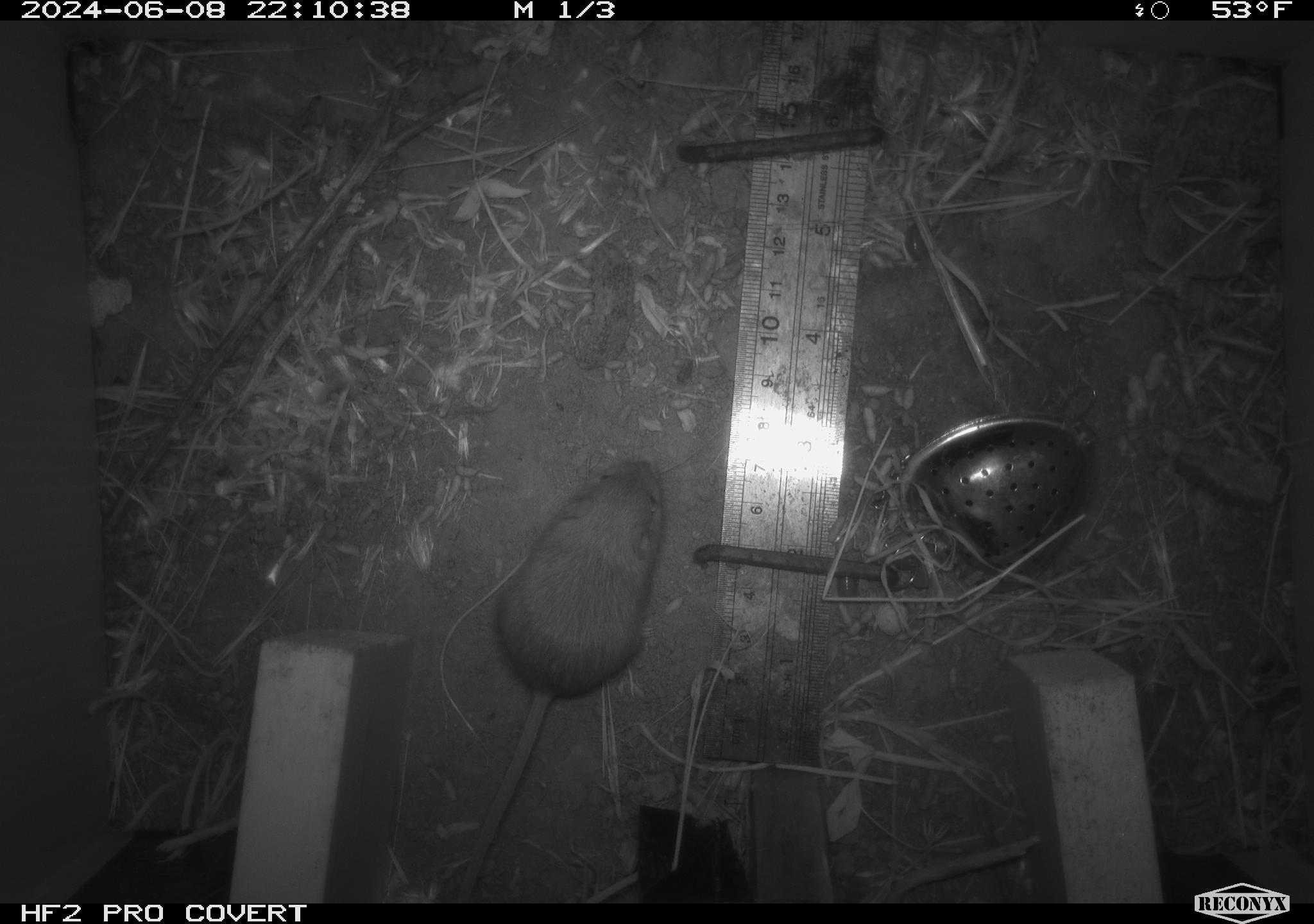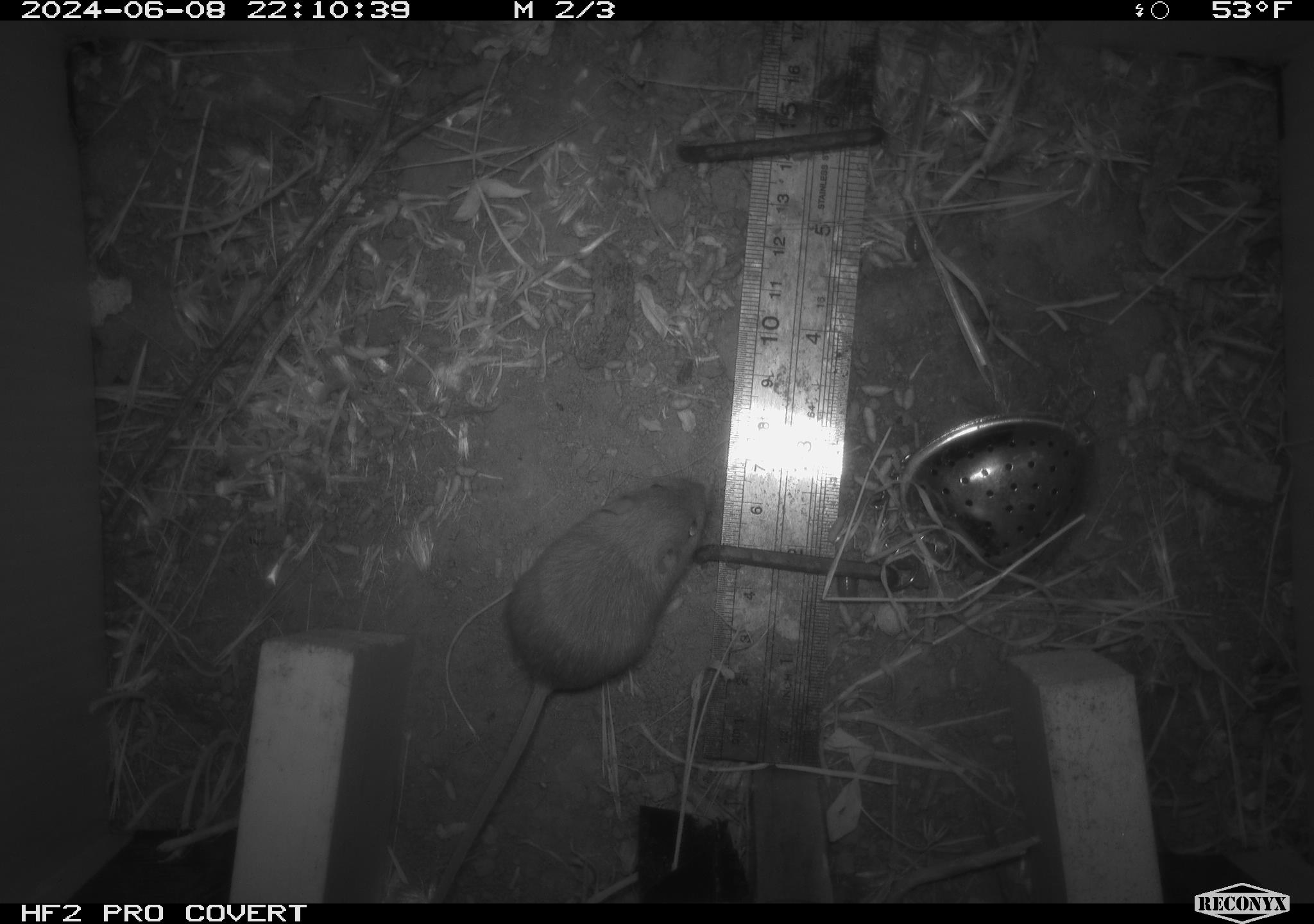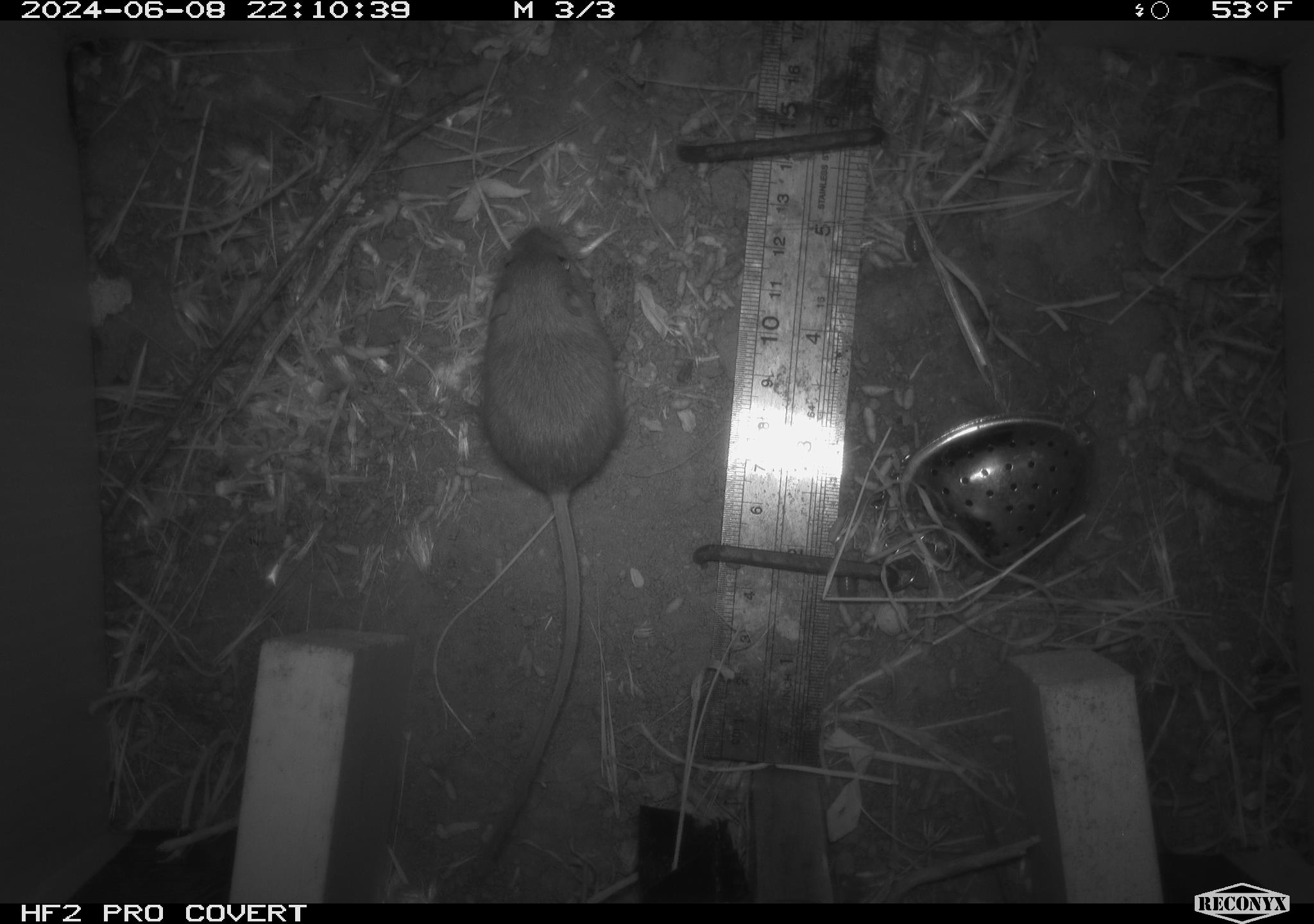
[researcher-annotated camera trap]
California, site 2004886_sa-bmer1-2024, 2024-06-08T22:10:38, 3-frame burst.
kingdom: Animalia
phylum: Chordata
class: Mammalia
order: Rodentia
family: Heteromyidae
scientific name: Heteromyidae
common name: kangaroo rats and pocket mice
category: heteromyidae family